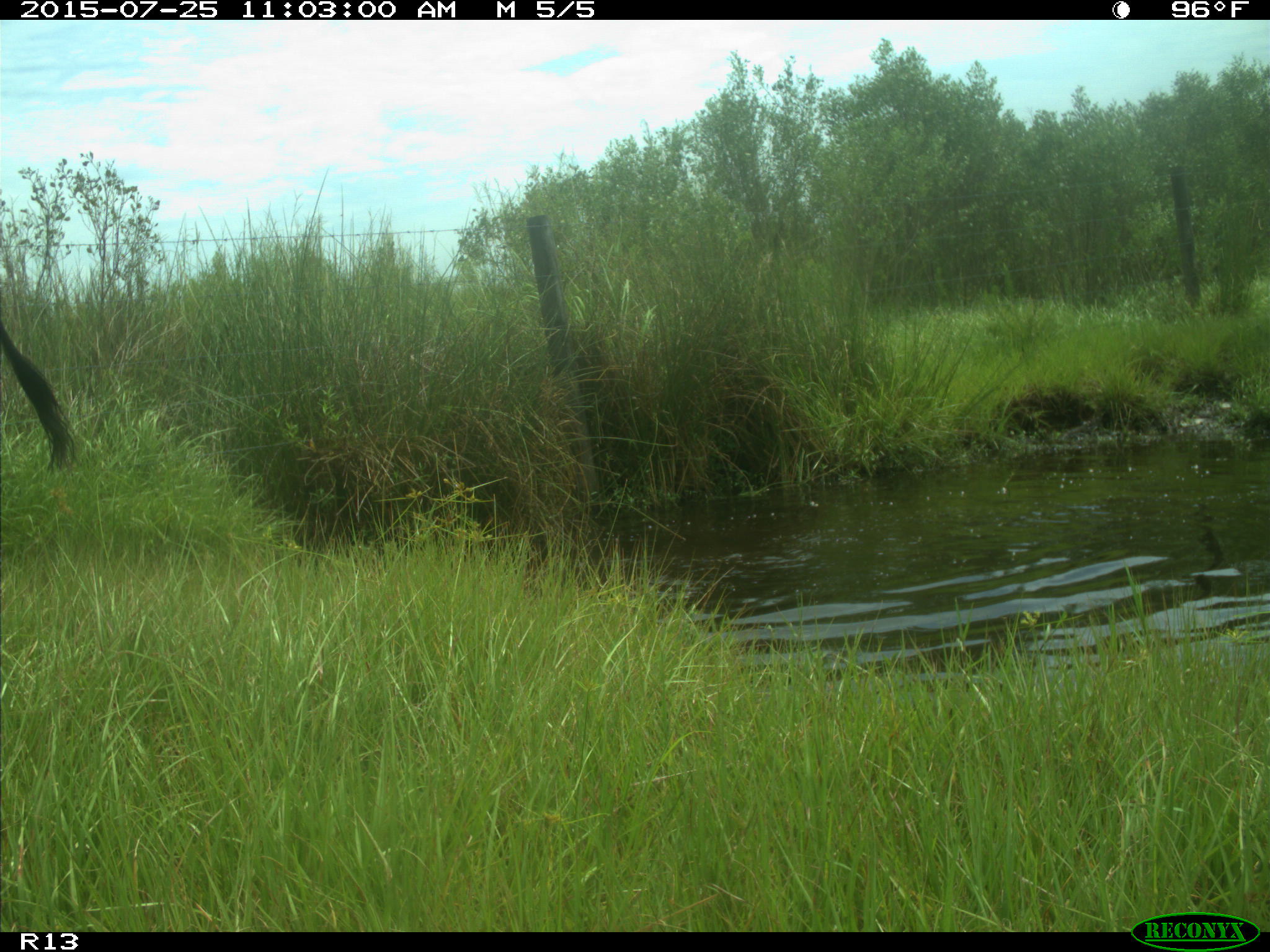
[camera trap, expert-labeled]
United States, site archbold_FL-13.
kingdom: Animalia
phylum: Chordata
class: Mammalia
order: Artiodactyla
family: Bovidae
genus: Bos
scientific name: Bos taurus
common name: domestic cow